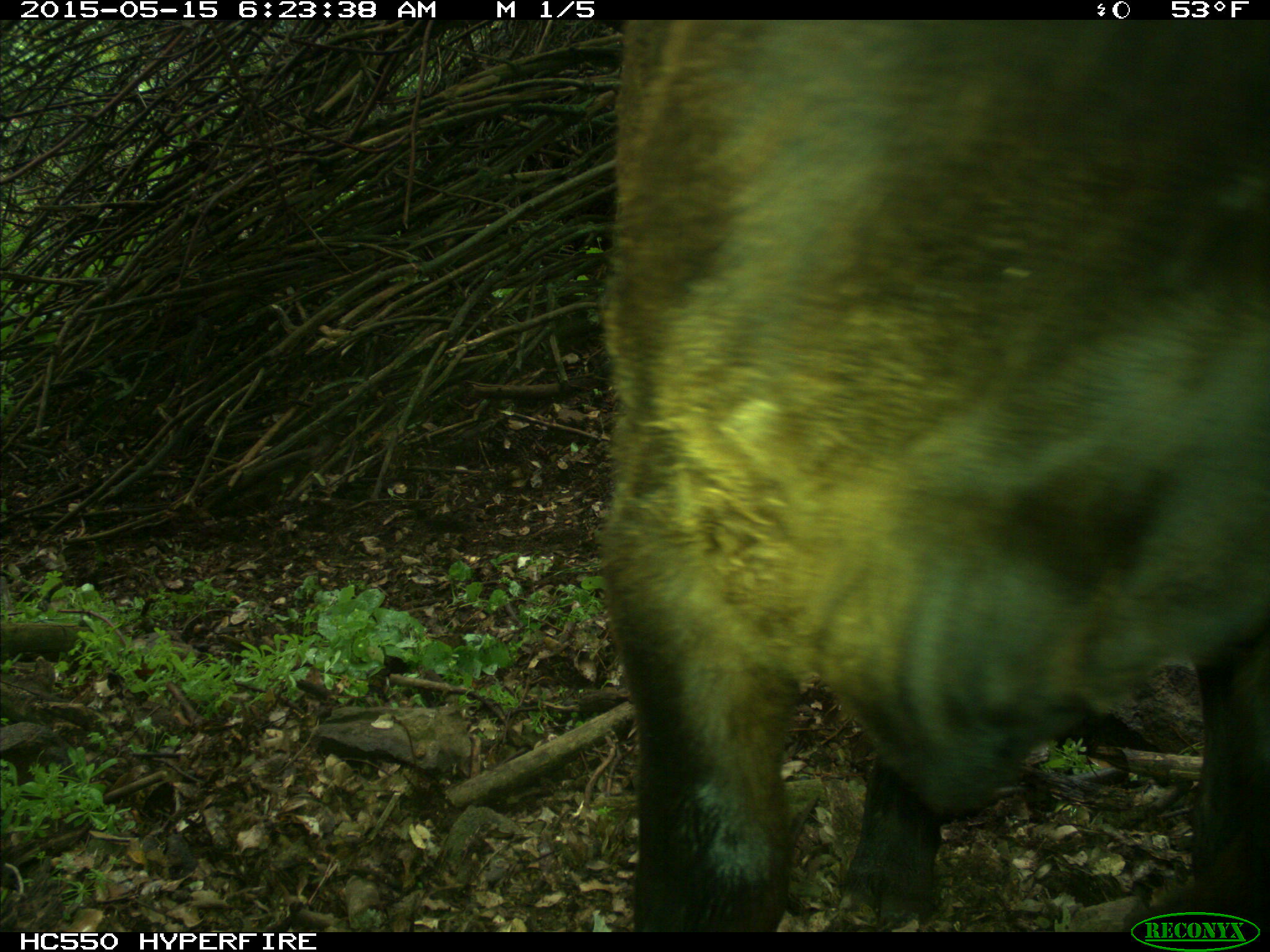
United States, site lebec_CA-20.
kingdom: Animalia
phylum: Chordata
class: Mammalia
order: Artiodactyla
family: Bovidae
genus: Bos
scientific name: Bos taurus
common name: domestic cow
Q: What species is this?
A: Bos taurus (domestic cow).